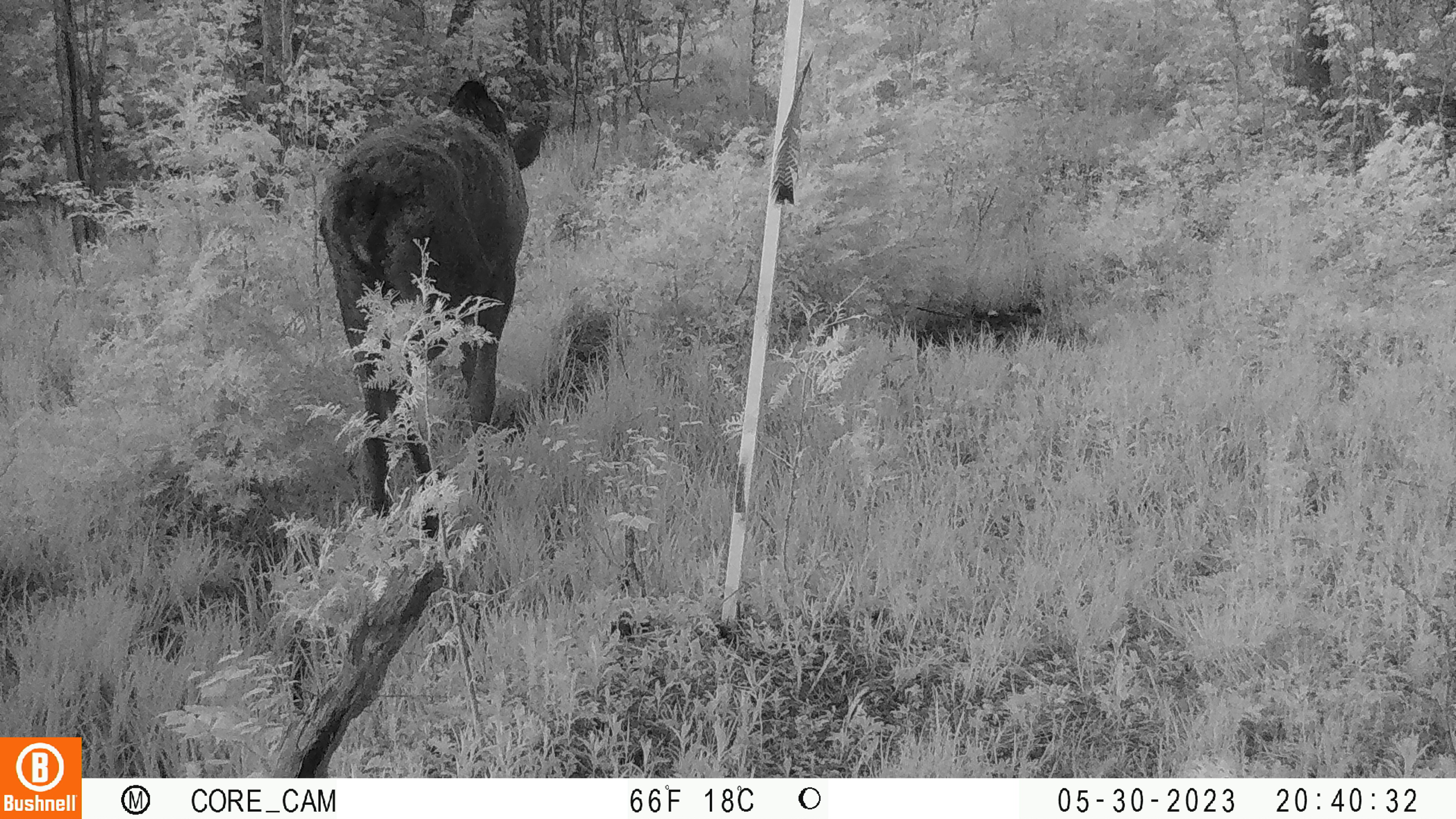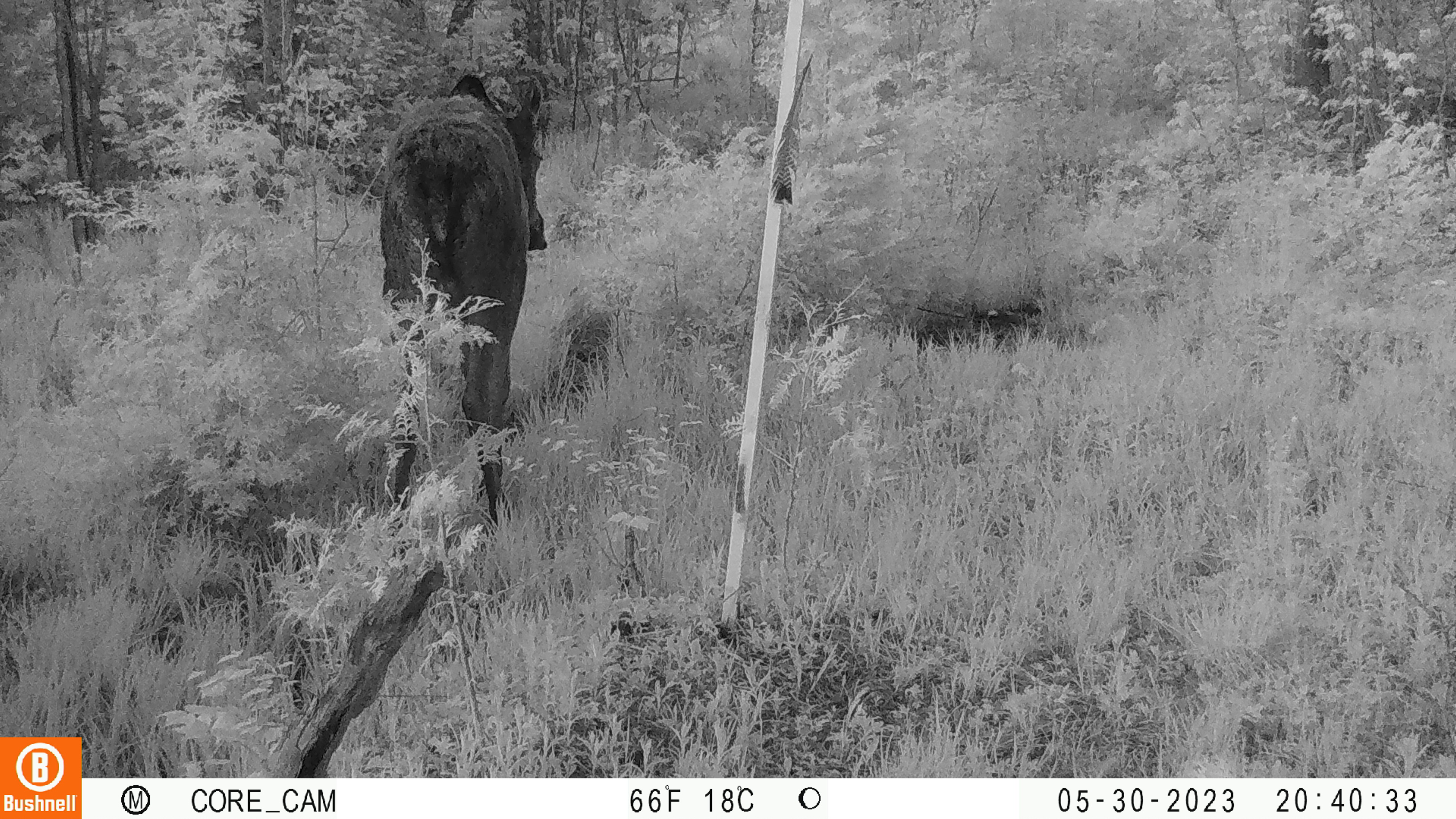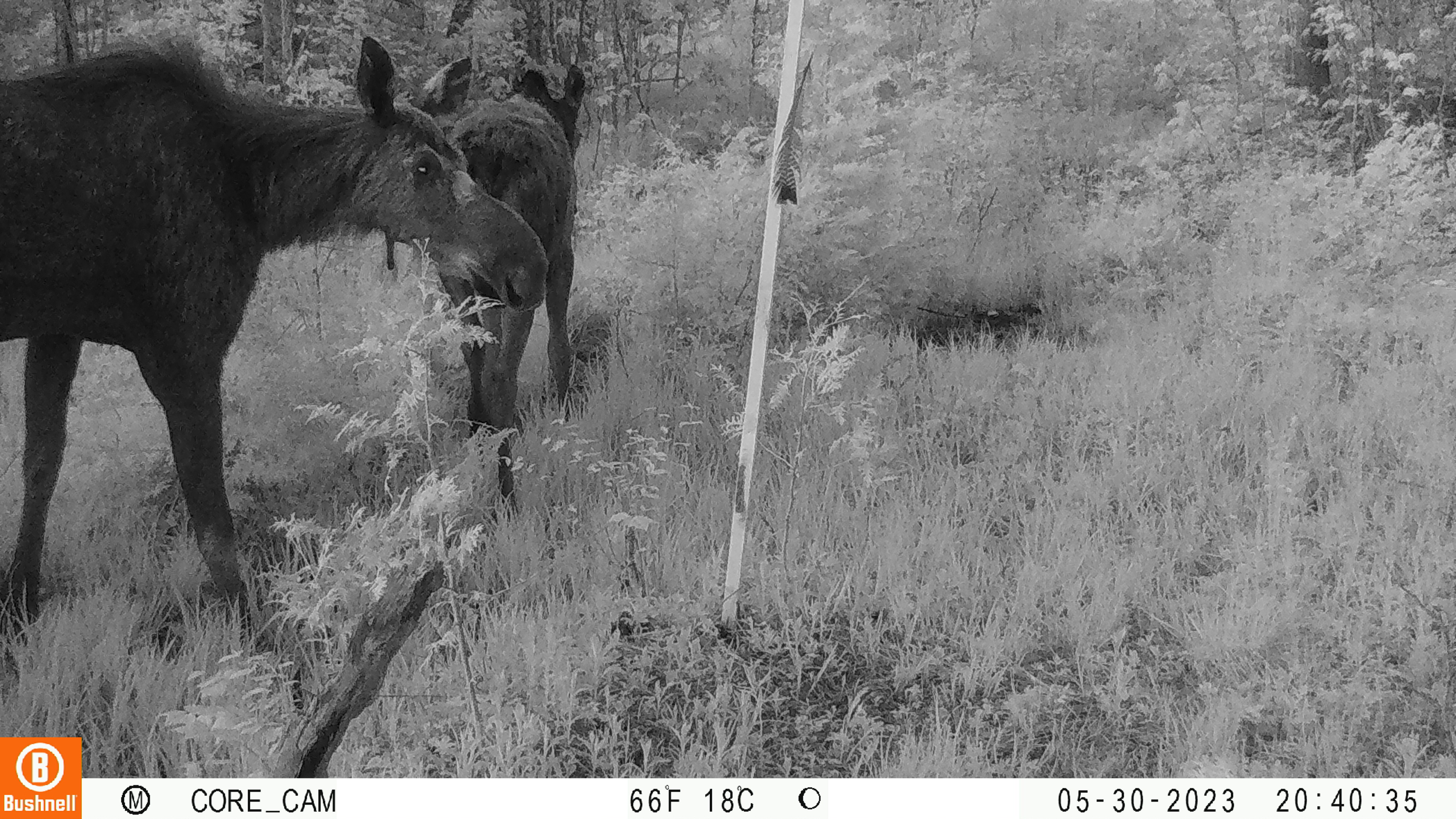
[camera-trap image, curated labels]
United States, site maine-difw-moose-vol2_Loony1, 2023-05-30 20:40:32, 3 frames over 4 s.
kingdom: Animalia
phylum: Chordata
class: Mammalia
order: Artiodactyla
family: Cervidae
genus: Alces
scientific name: Alces alces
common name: moose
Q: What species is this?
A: Moose (Alces alces).